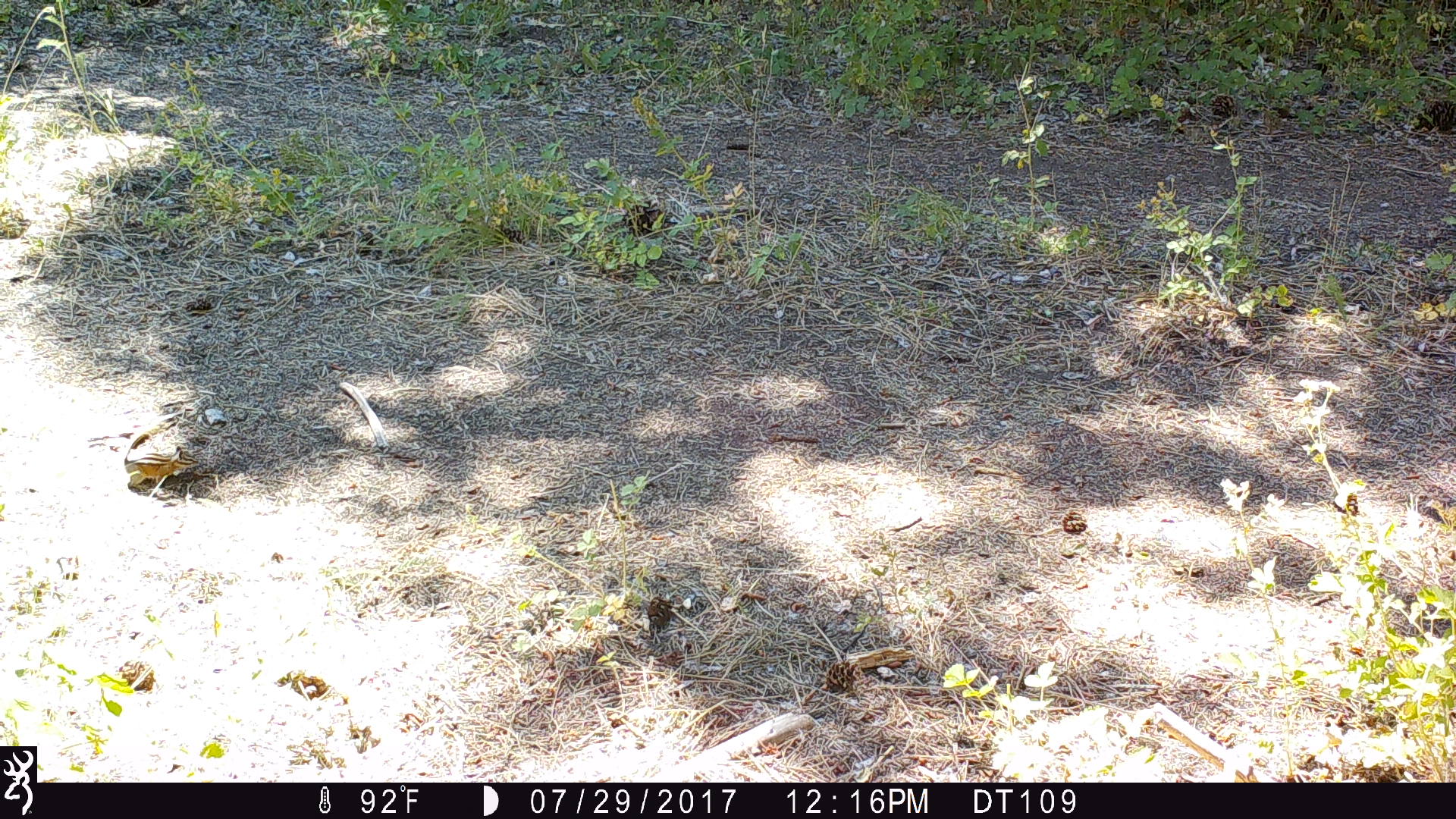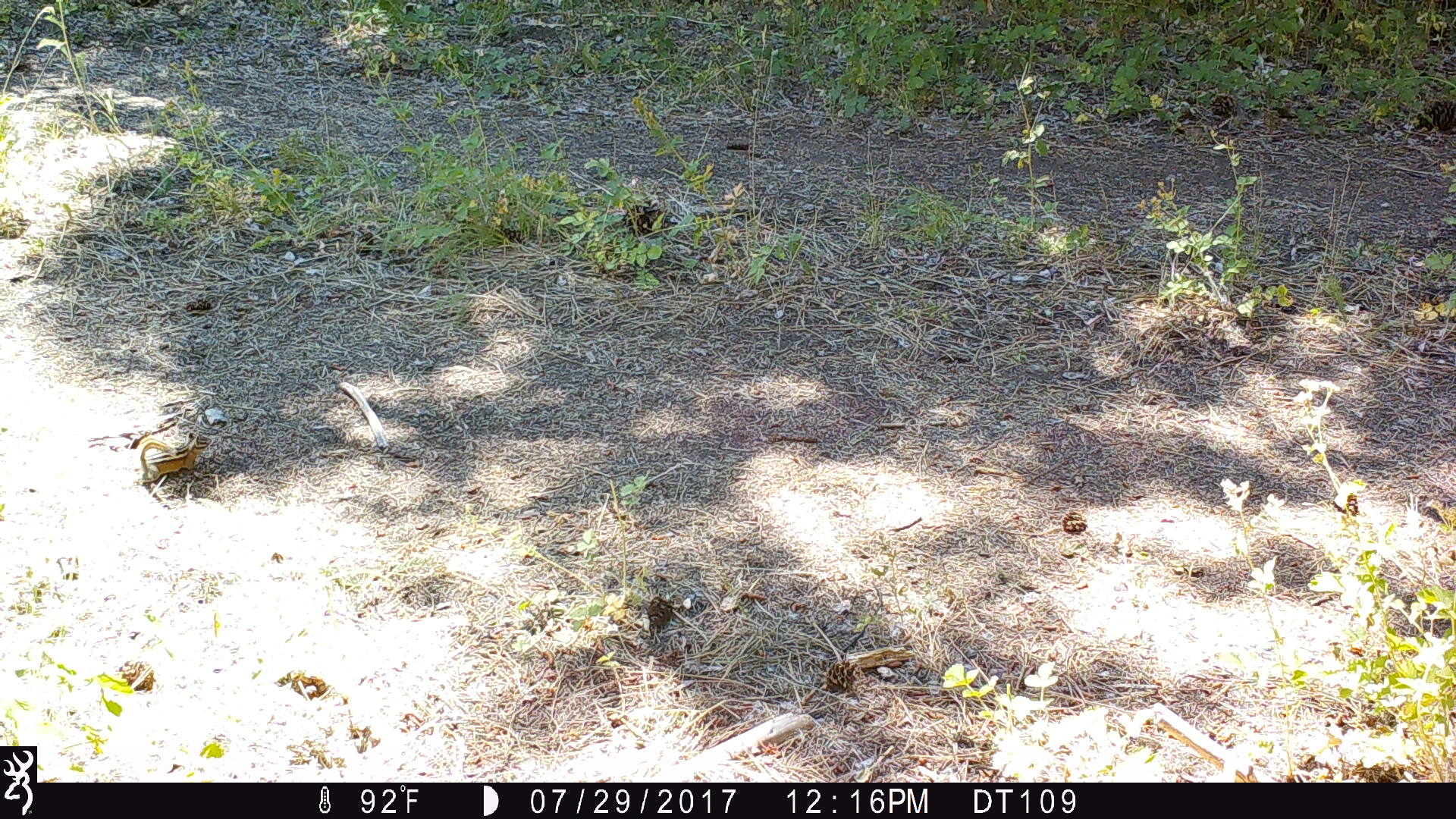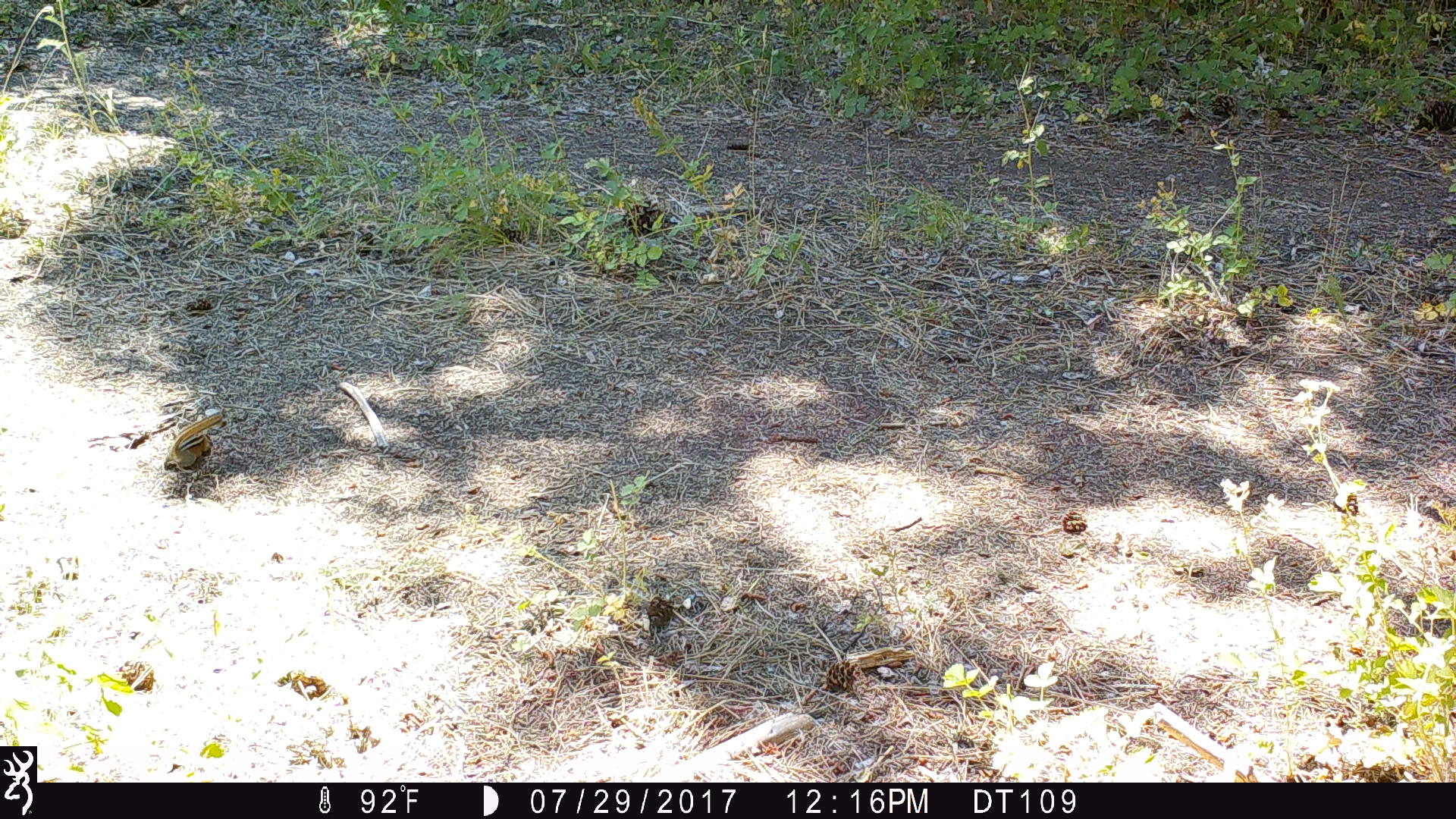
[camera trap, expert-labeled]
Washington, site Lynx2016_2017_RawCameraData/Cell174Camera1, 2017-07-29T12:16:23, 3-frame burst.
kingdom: Animalia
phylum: Chordata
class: Mammalia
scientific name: Mammalia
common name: small mammal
Small mammal (Mammalia). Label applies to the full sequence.